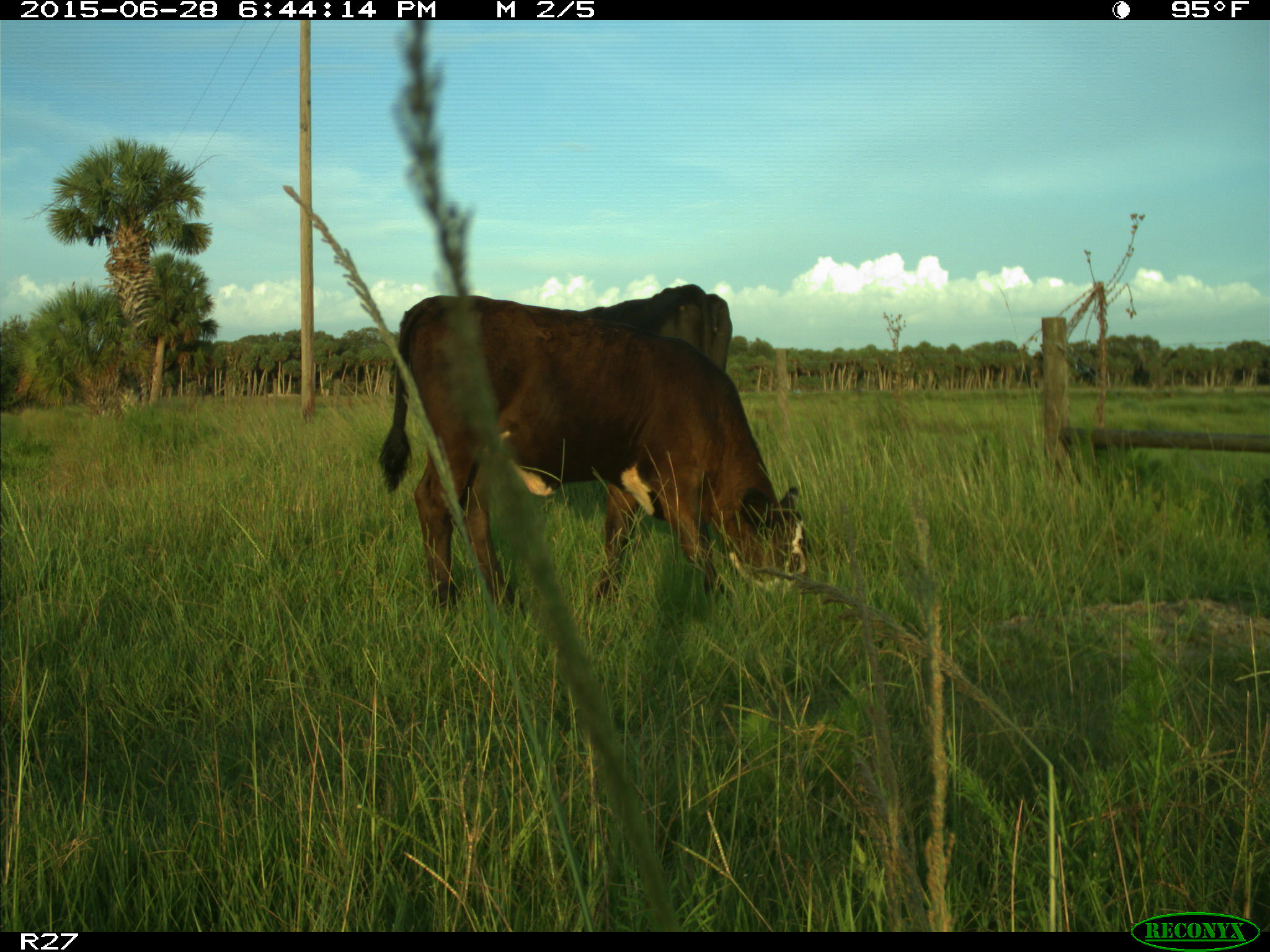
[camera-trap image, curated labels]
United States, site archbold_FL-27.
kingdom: Animalia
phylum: Chordata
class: Mammalia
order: Artiodactyla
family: Bovidae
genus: Bos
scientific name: Bos taurus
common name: domestic cow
Bos taurus (domestic cow).